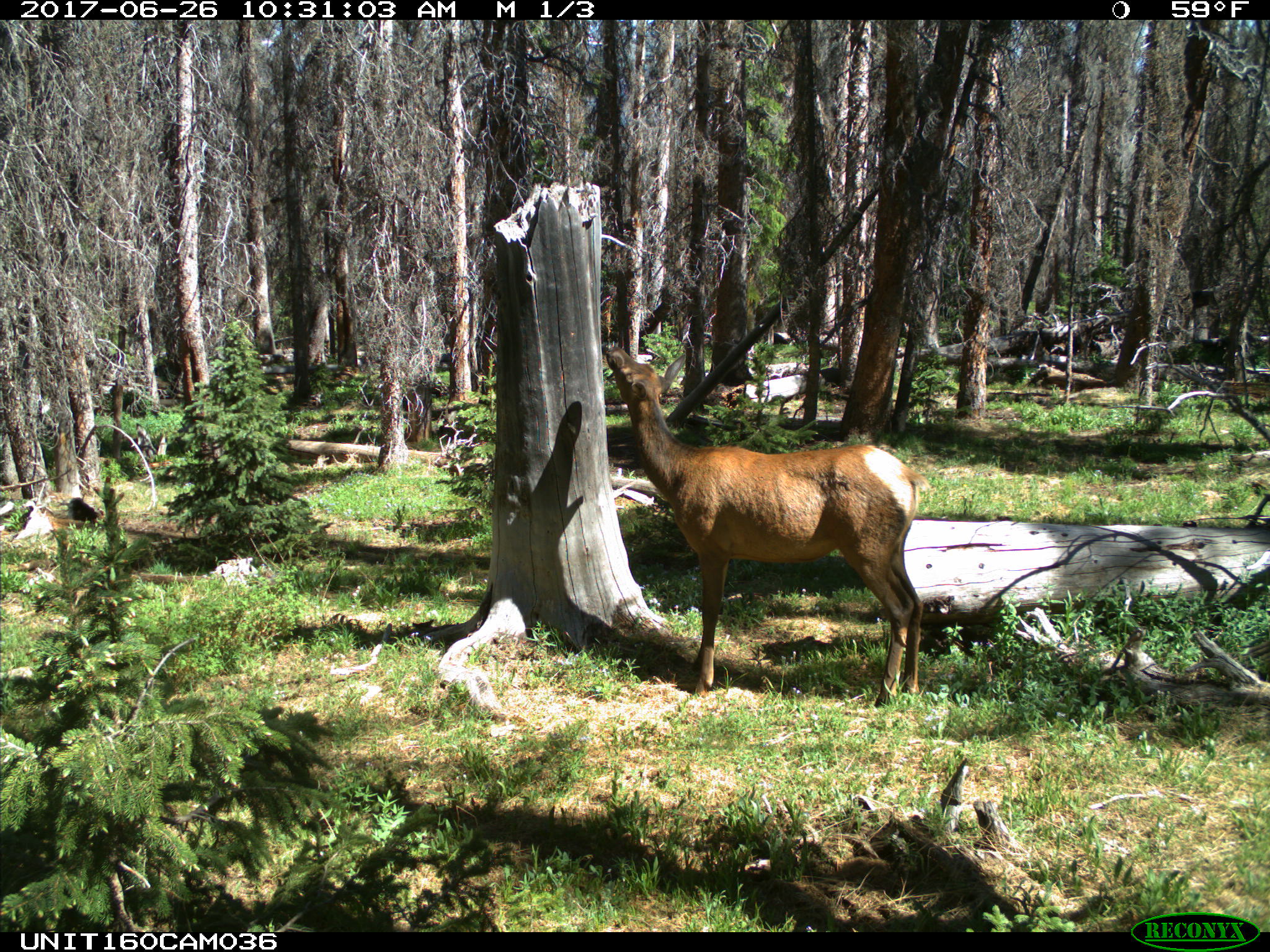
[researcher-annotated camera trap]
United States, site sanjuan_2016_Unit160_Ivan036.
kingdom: Animalia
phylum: Chordata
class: Mammalia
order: Artiodactyla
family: Cervidae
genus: Cervus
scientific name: Cervus elaphus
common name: red deer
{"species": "Cervus elaphus (red deer)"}